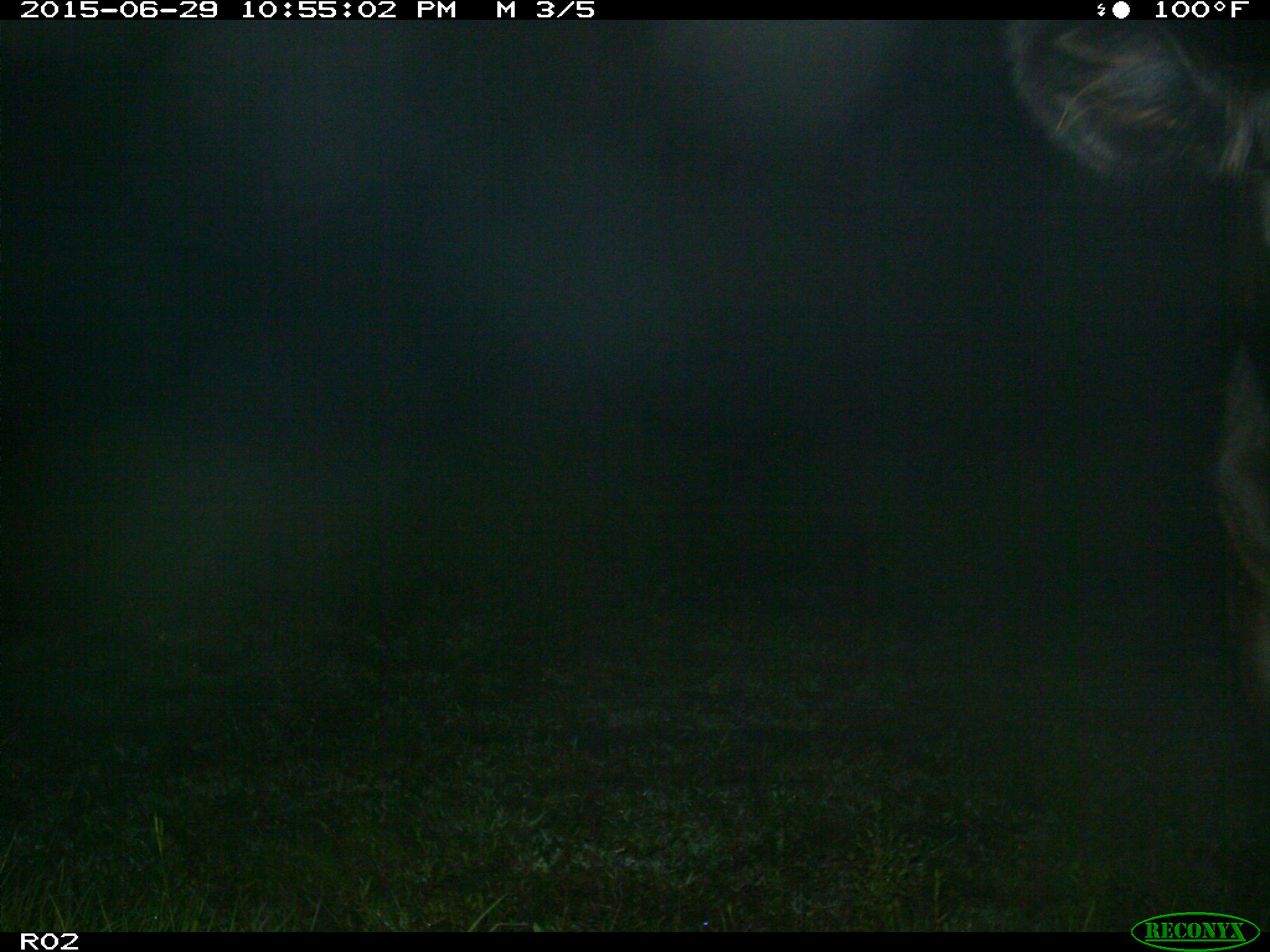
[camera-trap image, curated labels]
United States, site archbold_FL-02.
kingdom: Animalia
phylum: Chordata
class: Mammalia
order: Artiodactyla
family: Bovidae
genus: Bos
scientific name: Bos taurus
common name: domestic cow